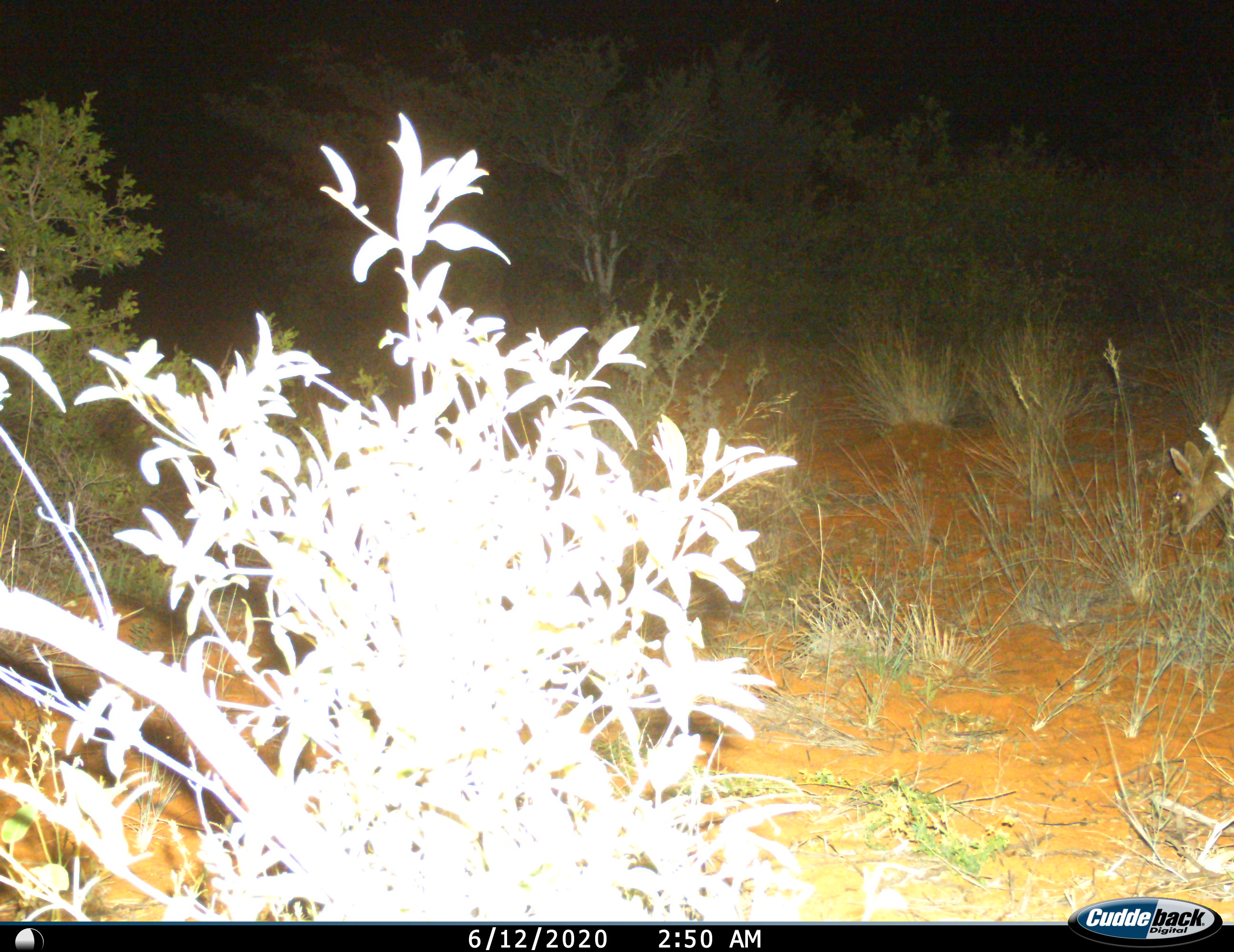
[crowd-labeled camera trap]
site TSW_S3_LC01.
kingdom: Animalia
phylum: Chordata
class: Mammalia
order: Artiodactyla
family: Bovidae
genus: Sylvicapra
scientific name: Sylvicapra grimmia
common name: common duiker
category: duikercommongrey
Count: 1.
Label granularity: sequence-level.